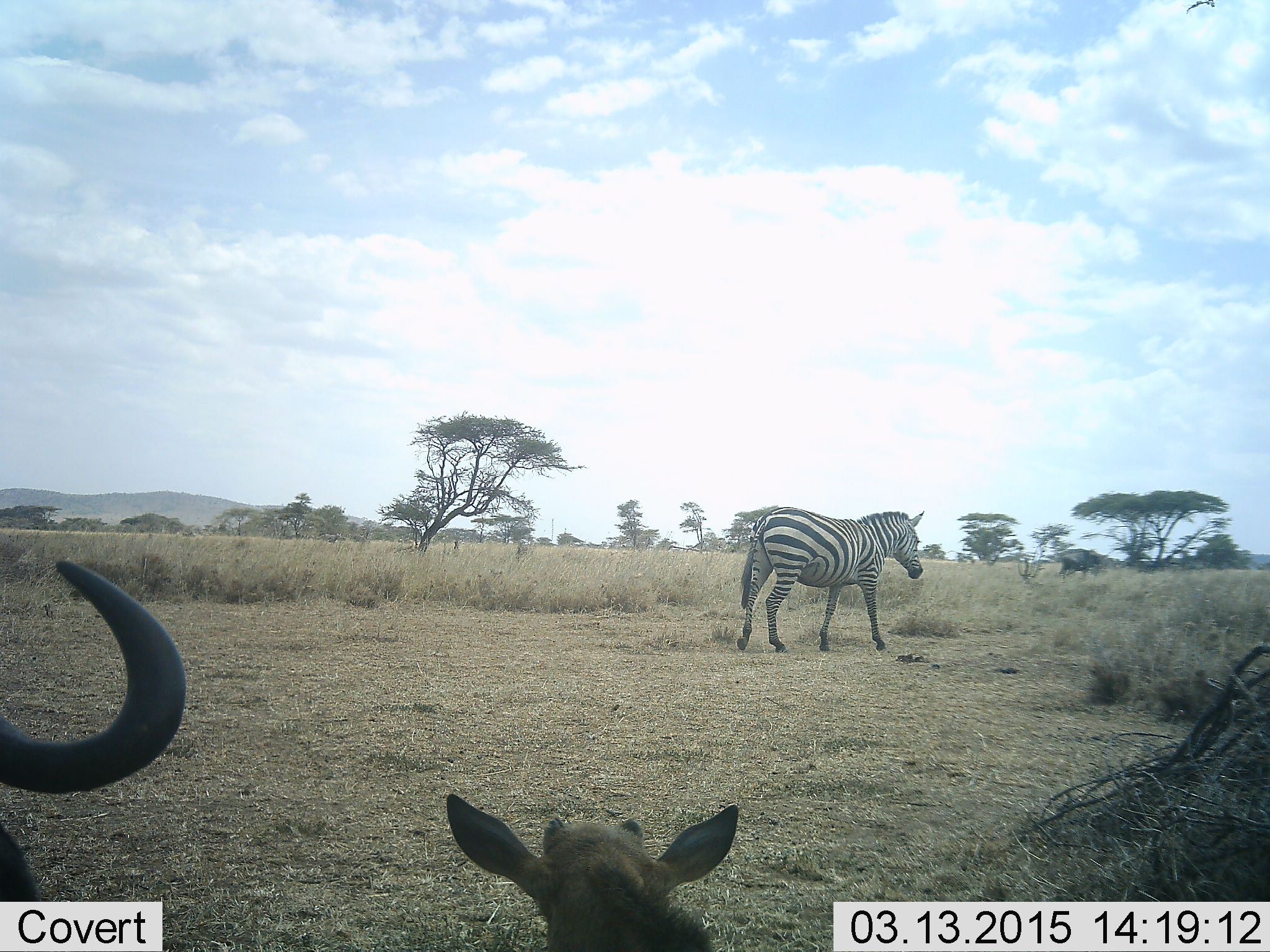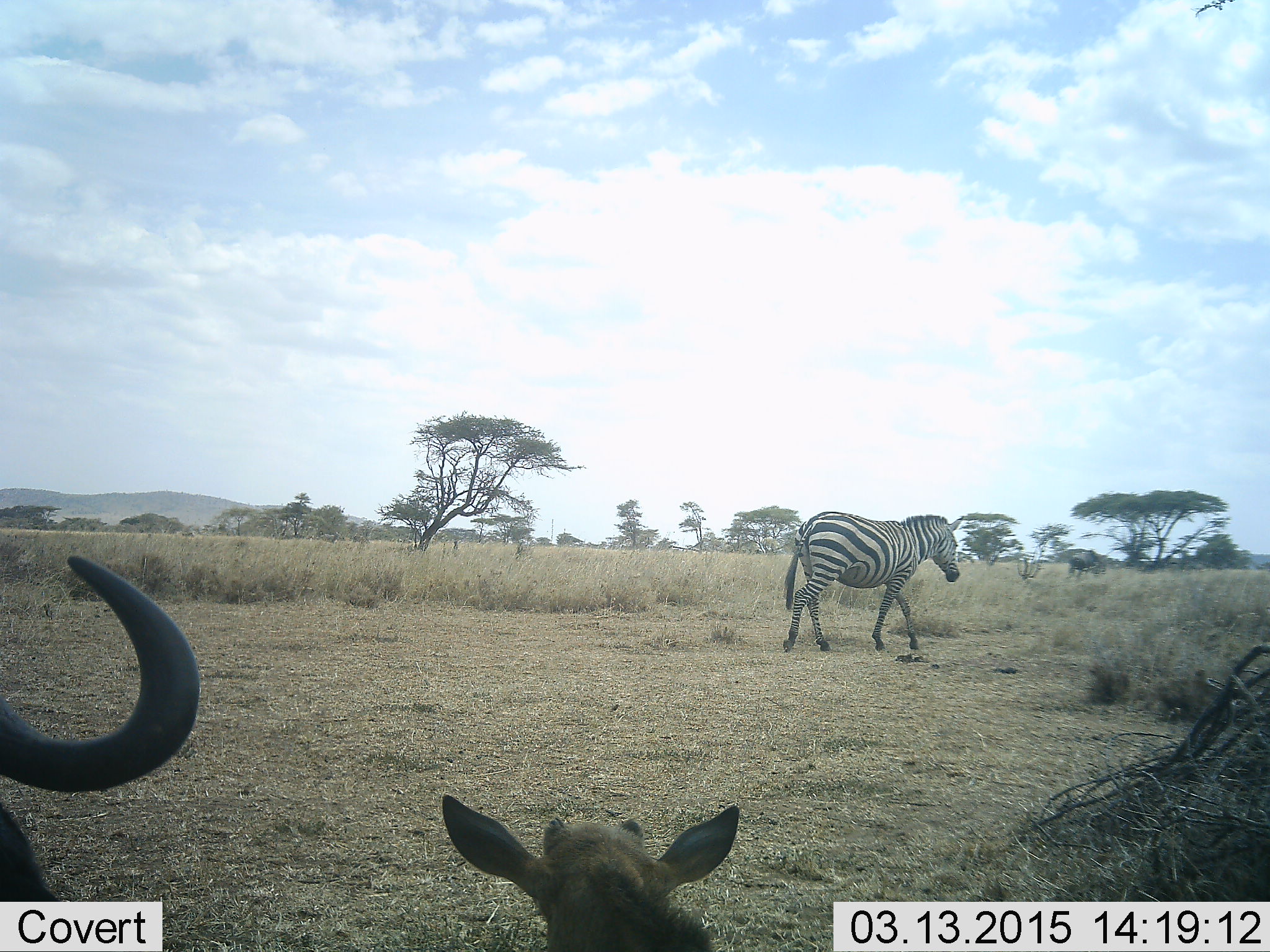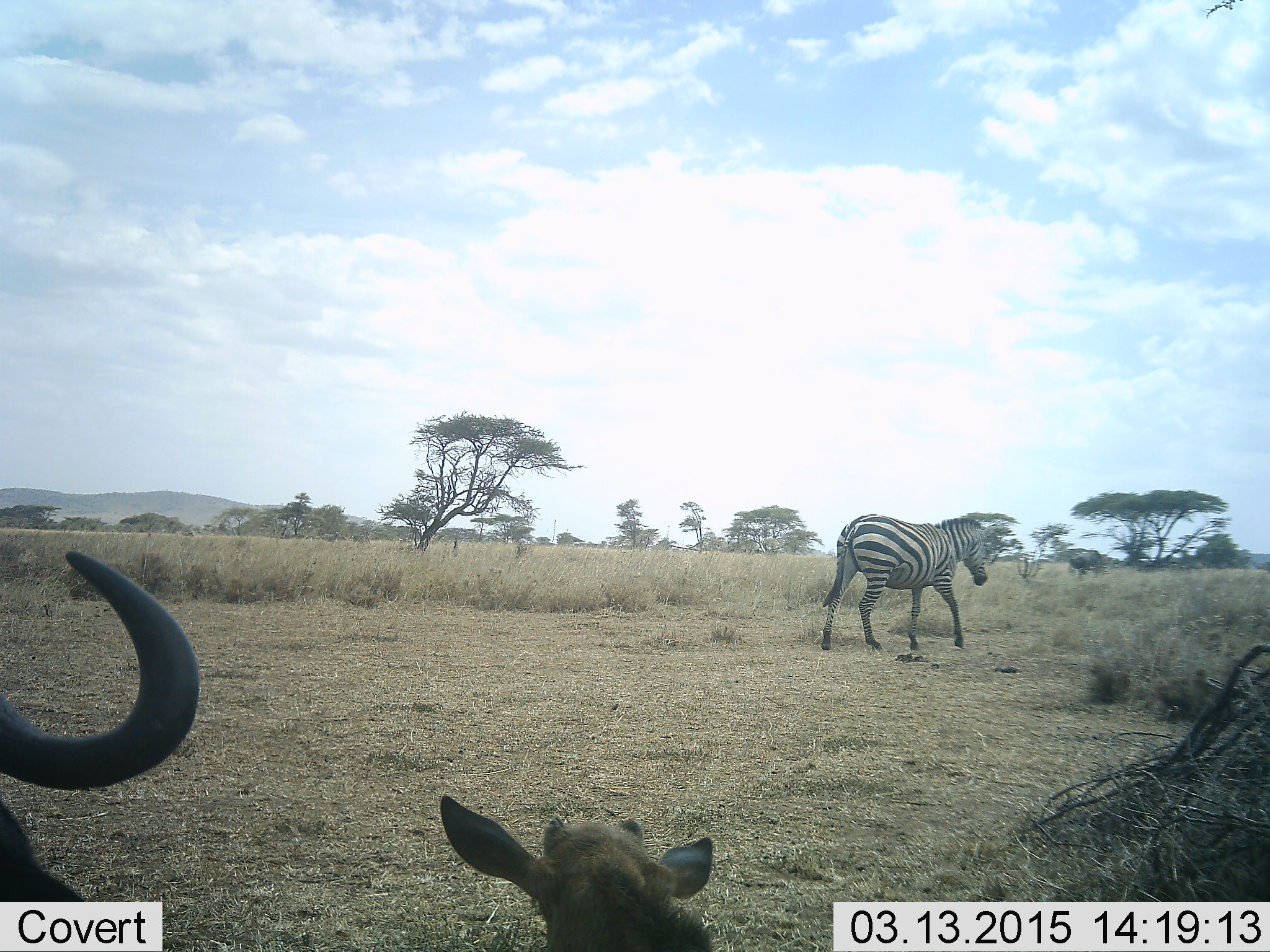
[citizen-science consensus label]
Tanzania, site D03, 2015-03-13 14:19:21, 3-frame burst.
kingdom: Animalia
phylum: Chordata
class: Mammalia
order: Artiodactyla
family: Bovidae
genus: Connochaetes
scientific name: Connochaetes taurinus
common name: blue wildebeest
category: wildebeest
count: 2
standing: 64%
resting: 45%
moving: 0%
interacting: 0%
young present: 45%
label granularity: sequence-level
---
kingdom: Animalia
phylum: Chordata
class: Mammalia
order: Perissodactyla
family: Equidae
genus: Equus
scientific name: Equus quagga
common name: plains zebra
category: zebra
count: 1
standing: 8%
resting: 0%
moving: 100%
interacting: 0%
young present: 0%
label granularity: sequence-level